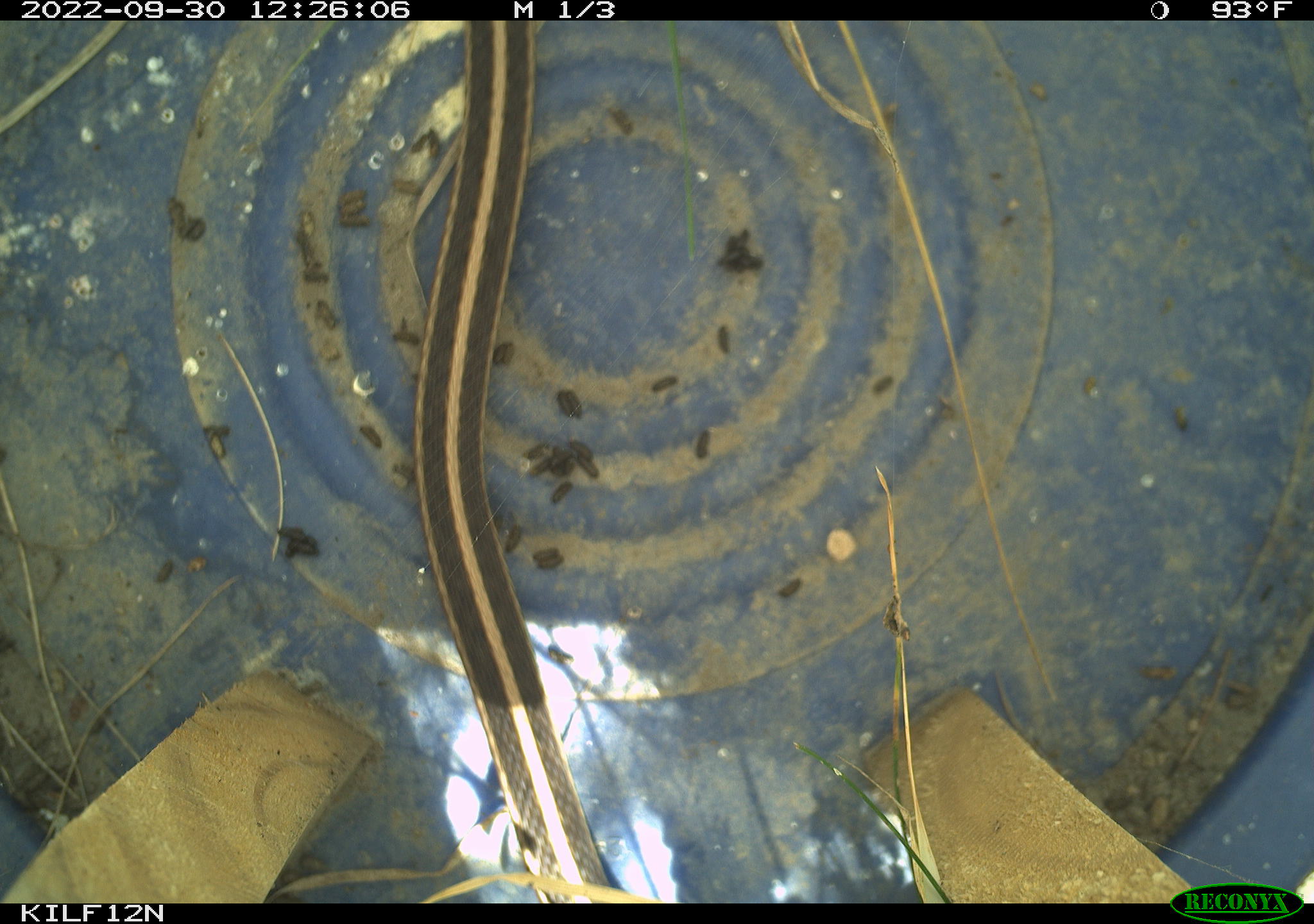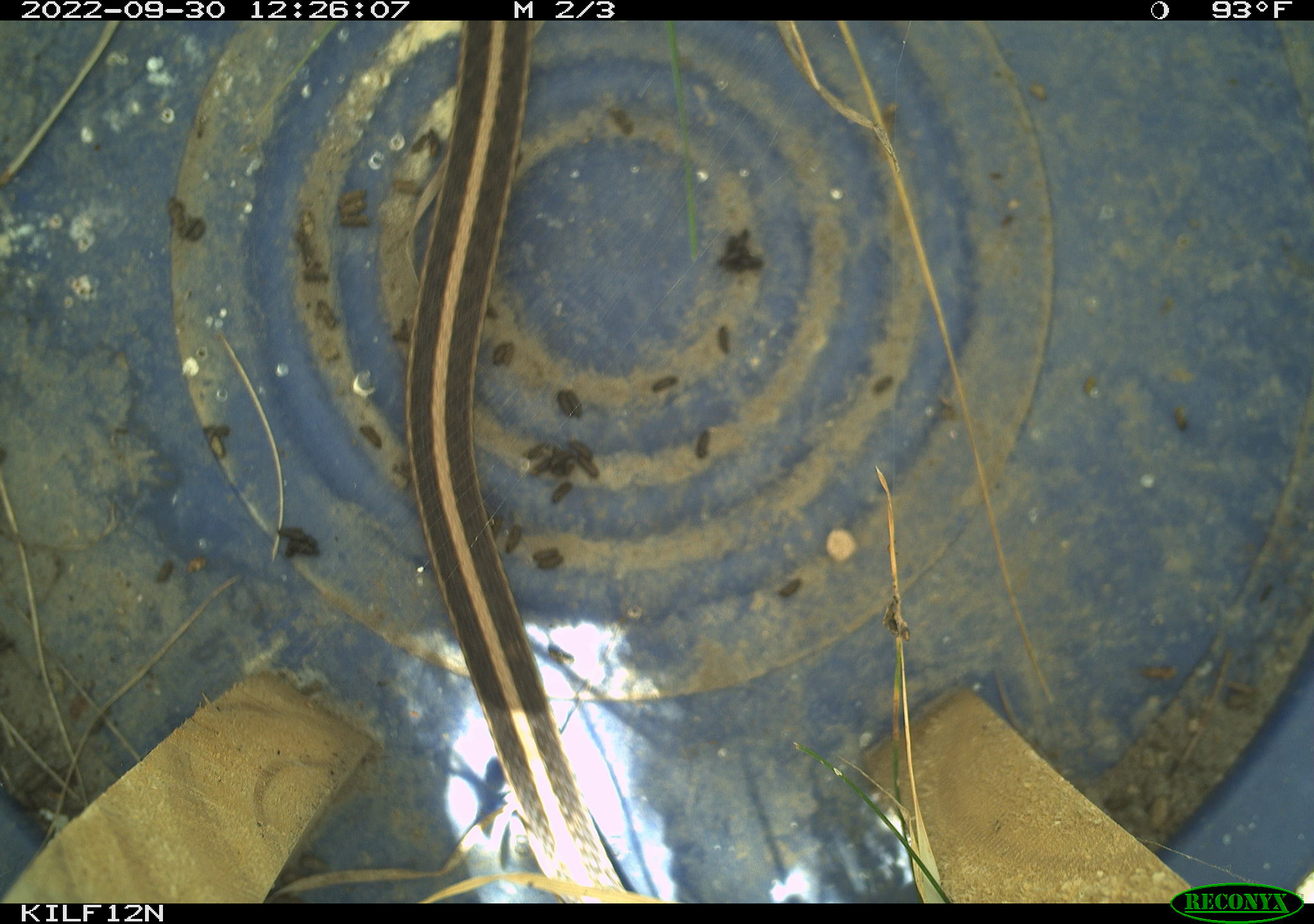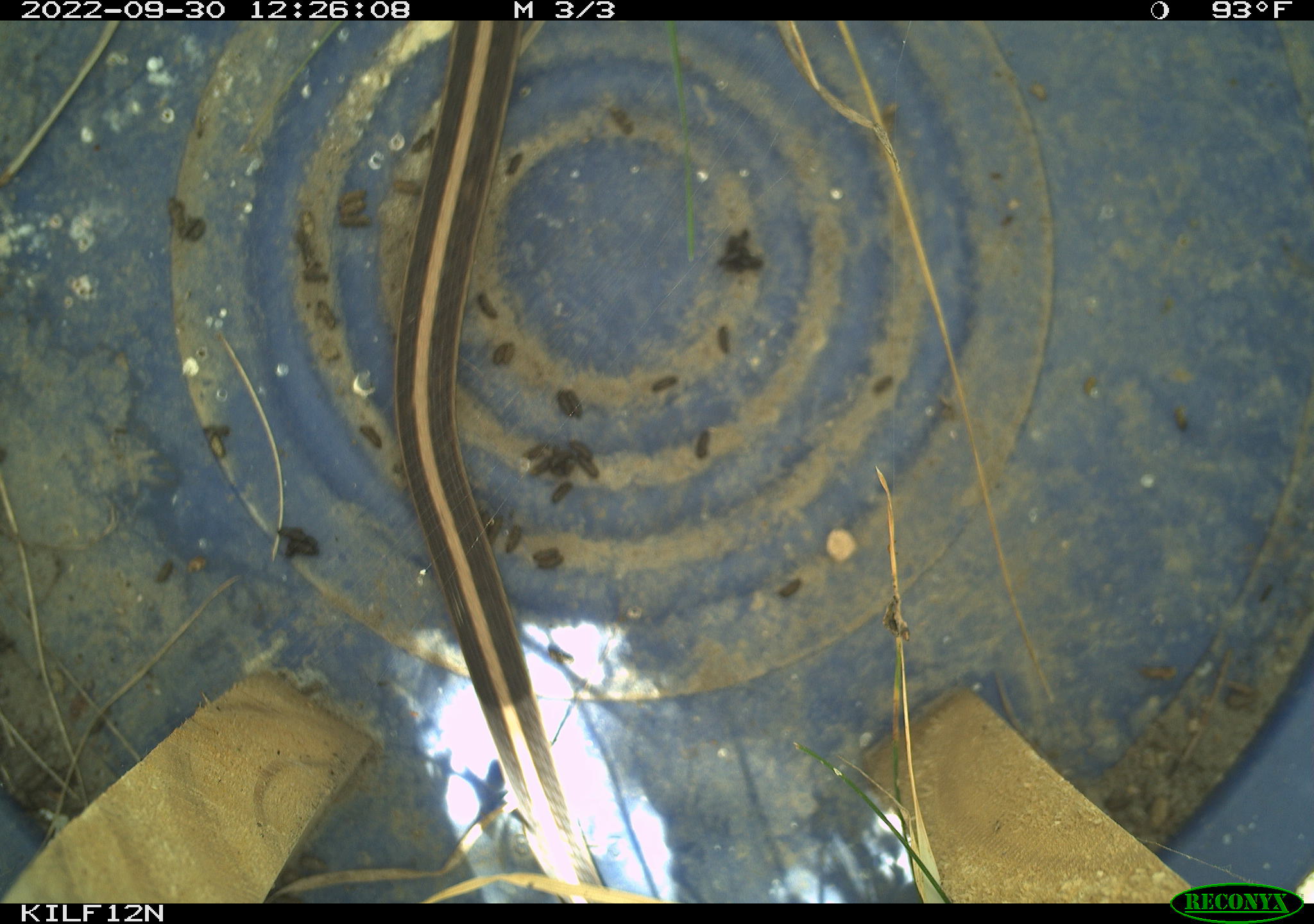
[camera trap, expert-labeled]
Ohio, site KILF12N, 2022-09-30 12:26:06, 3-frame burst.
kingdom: Animalia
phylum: Chordata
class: Reptilia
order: Squamata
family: Colubridae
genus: Thamnophis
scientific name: Thamnophis sirtalis sirtalis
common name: eastern gartersnake